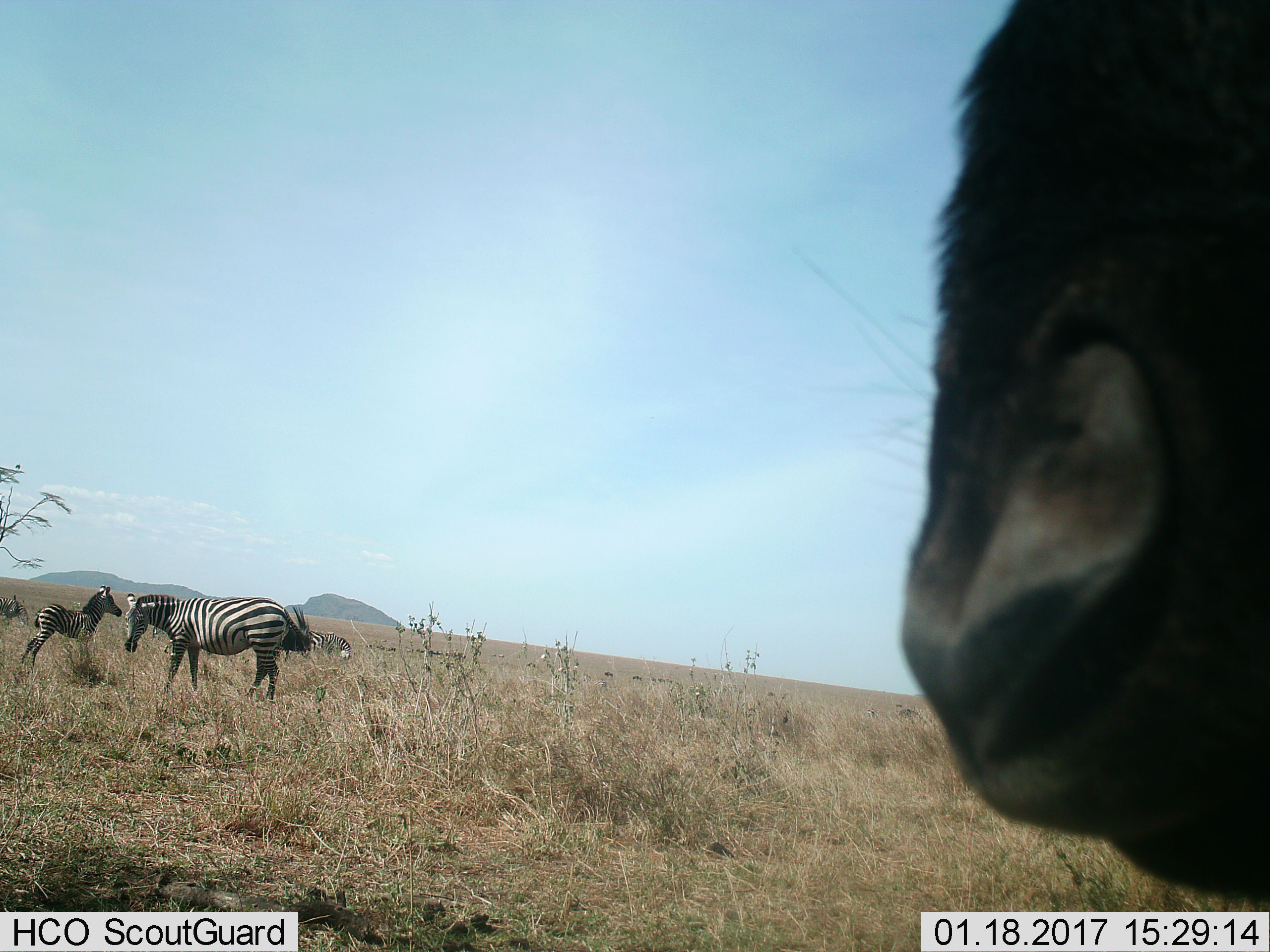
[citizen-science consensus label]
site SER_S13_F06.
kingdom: Animalia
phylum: Chordata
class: Mammalia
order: Perissodactyla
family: Equidae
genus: Equus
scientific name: Equus quagga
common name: plains zebra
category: zebraplains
Zebraplains (plains zebra) (Equus quagga), count 4. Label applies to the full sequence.